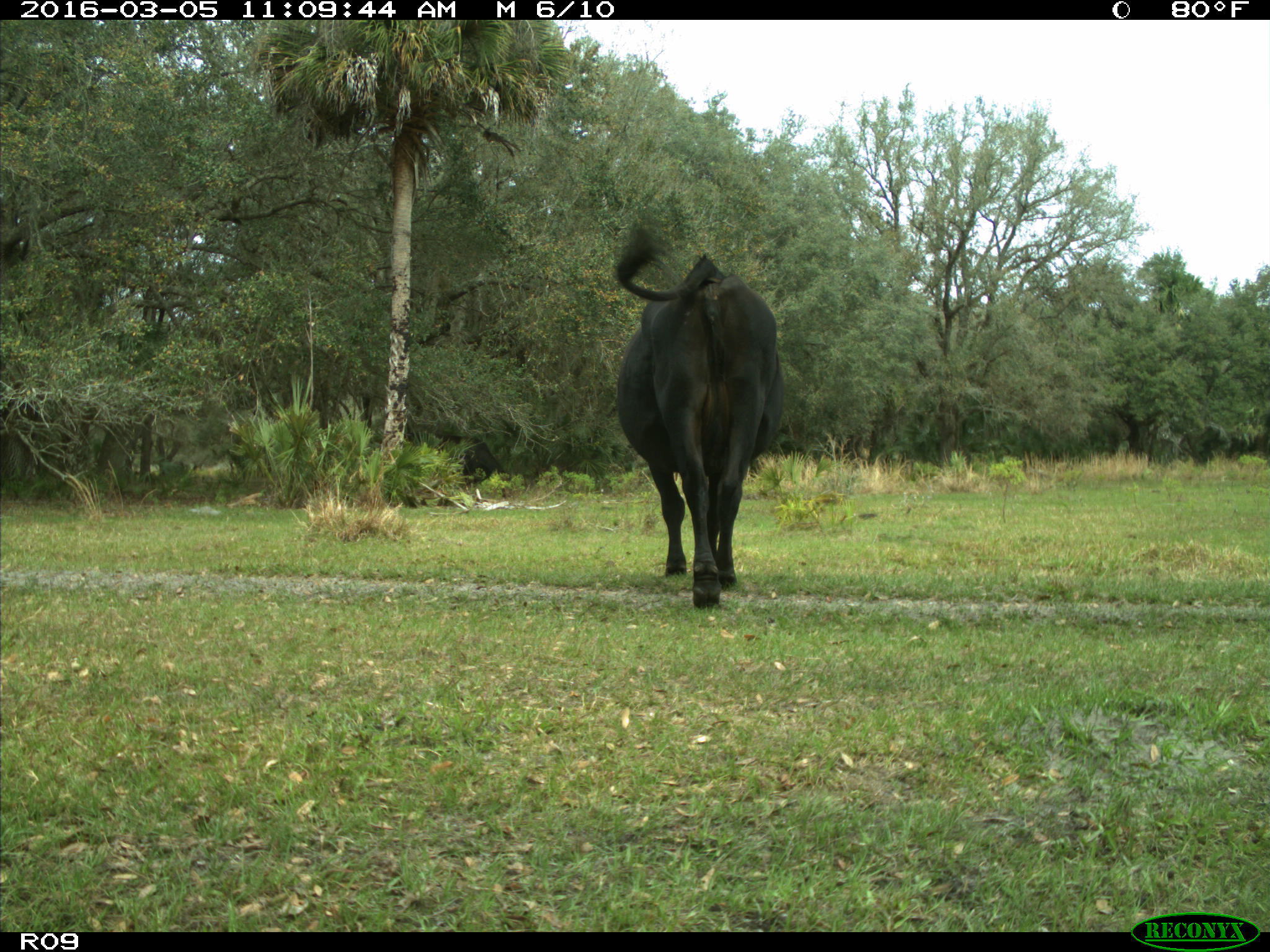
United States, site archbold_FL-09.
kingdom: Animalia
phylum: Chordata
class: Mammalia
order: Artiodactyla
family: Bovidae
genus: Bos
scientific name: Bos taurus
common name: domestic cow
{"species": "Bos taurus (domestic cow)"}